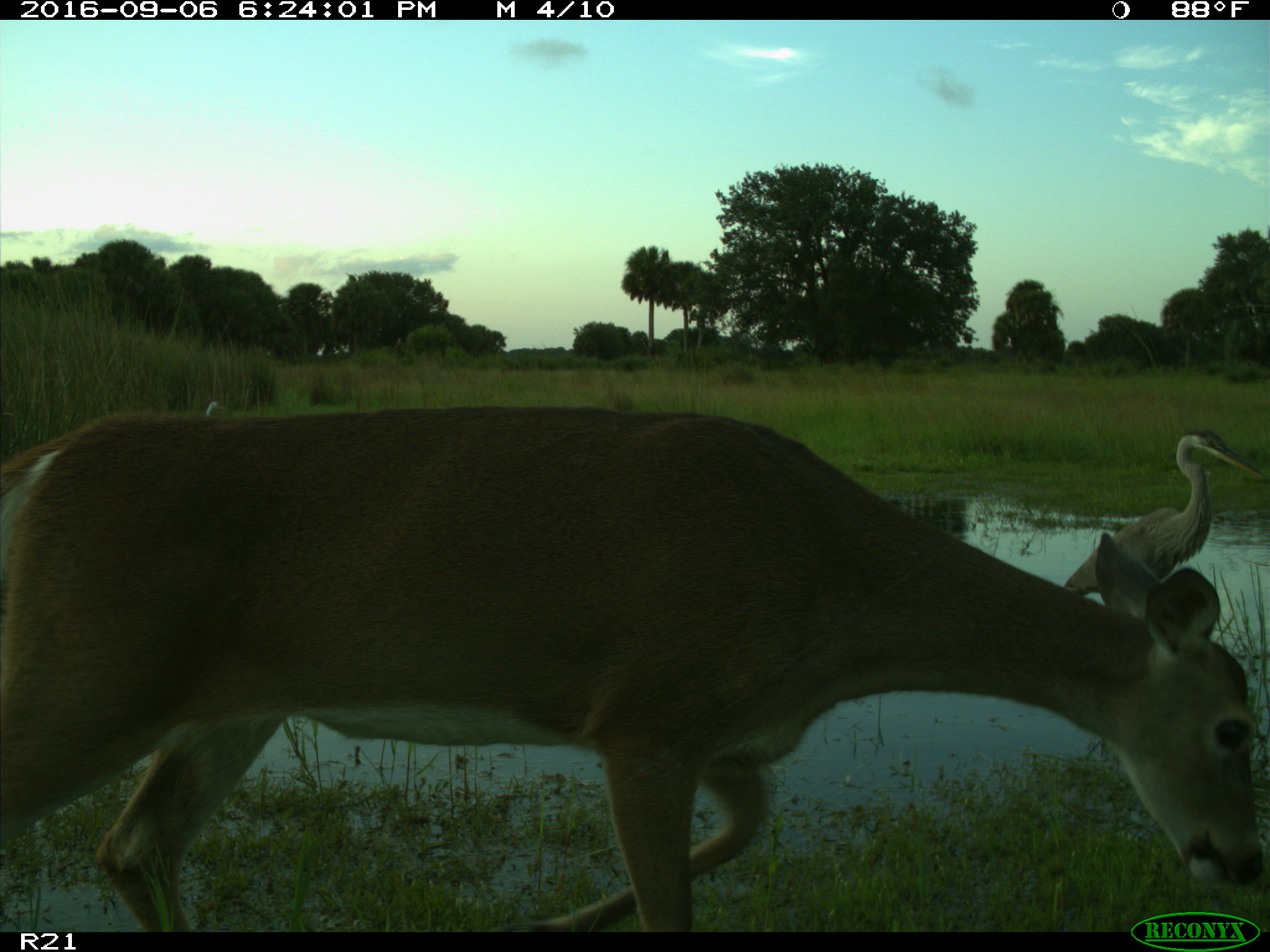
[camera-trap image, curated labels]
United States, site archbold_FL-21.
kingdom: Animalia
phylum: Chordata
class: Mammalia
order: Artiodactyla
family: Cervidae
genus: Odocoileus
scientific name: Odocoileus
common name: deer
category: unidentified deer